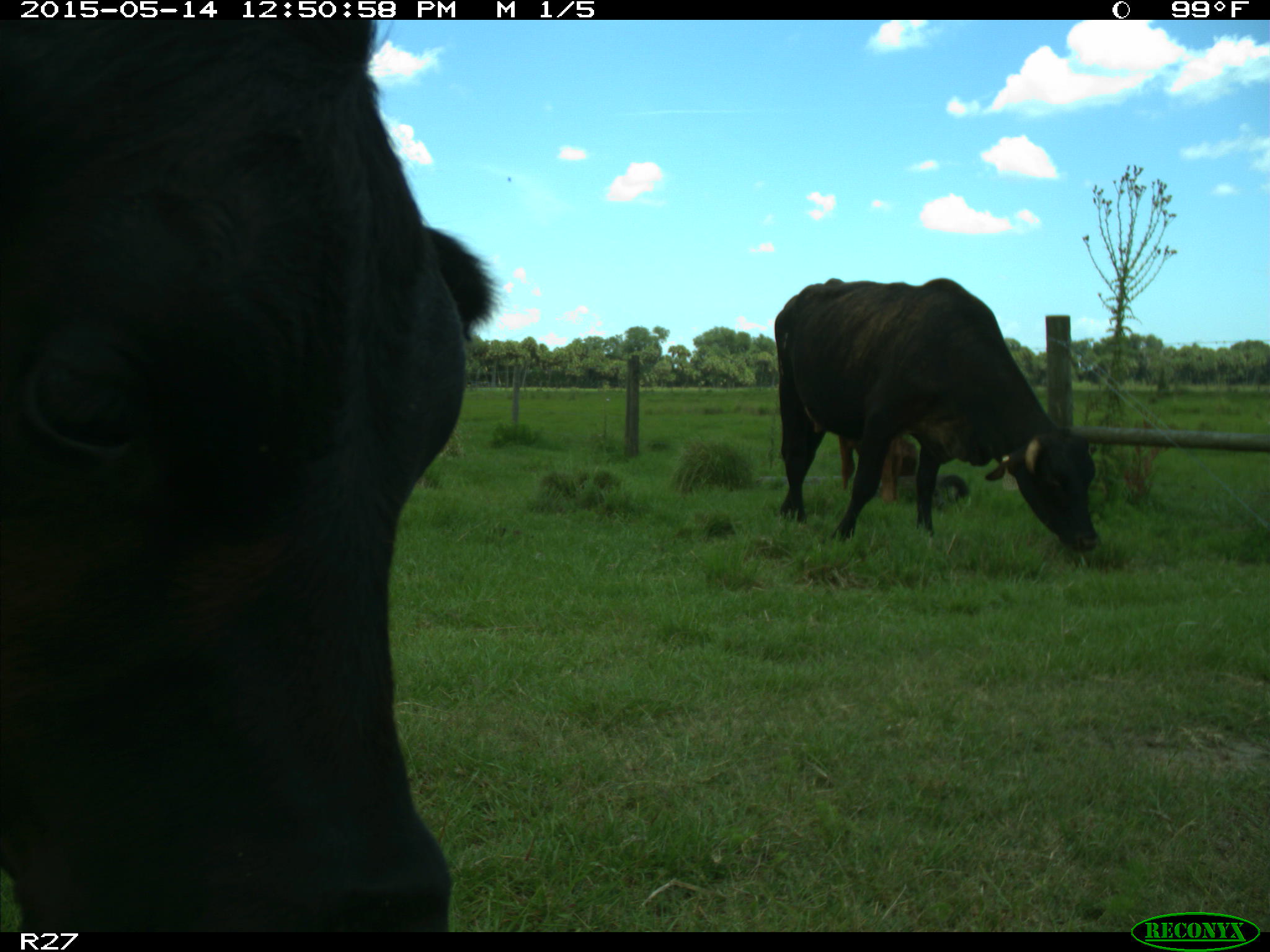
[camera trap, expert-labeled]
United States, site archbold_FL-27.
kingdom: Animalia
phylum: Chordata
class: Mammalia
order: Artiodactyla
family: Bovidae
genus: Bos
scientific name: Bos taurus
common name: domestic cow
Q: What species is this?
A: Bos taurus (domestic cow).